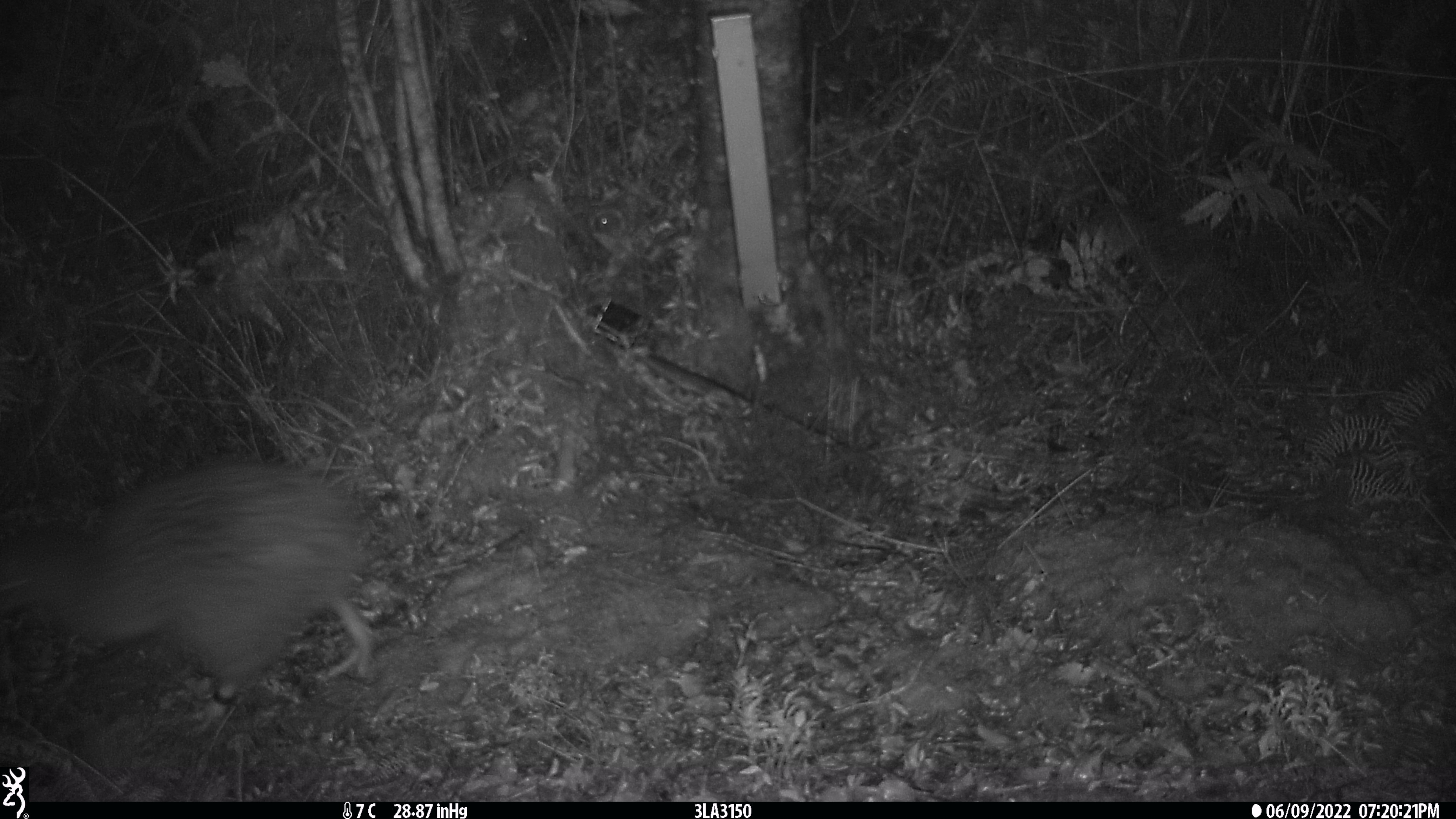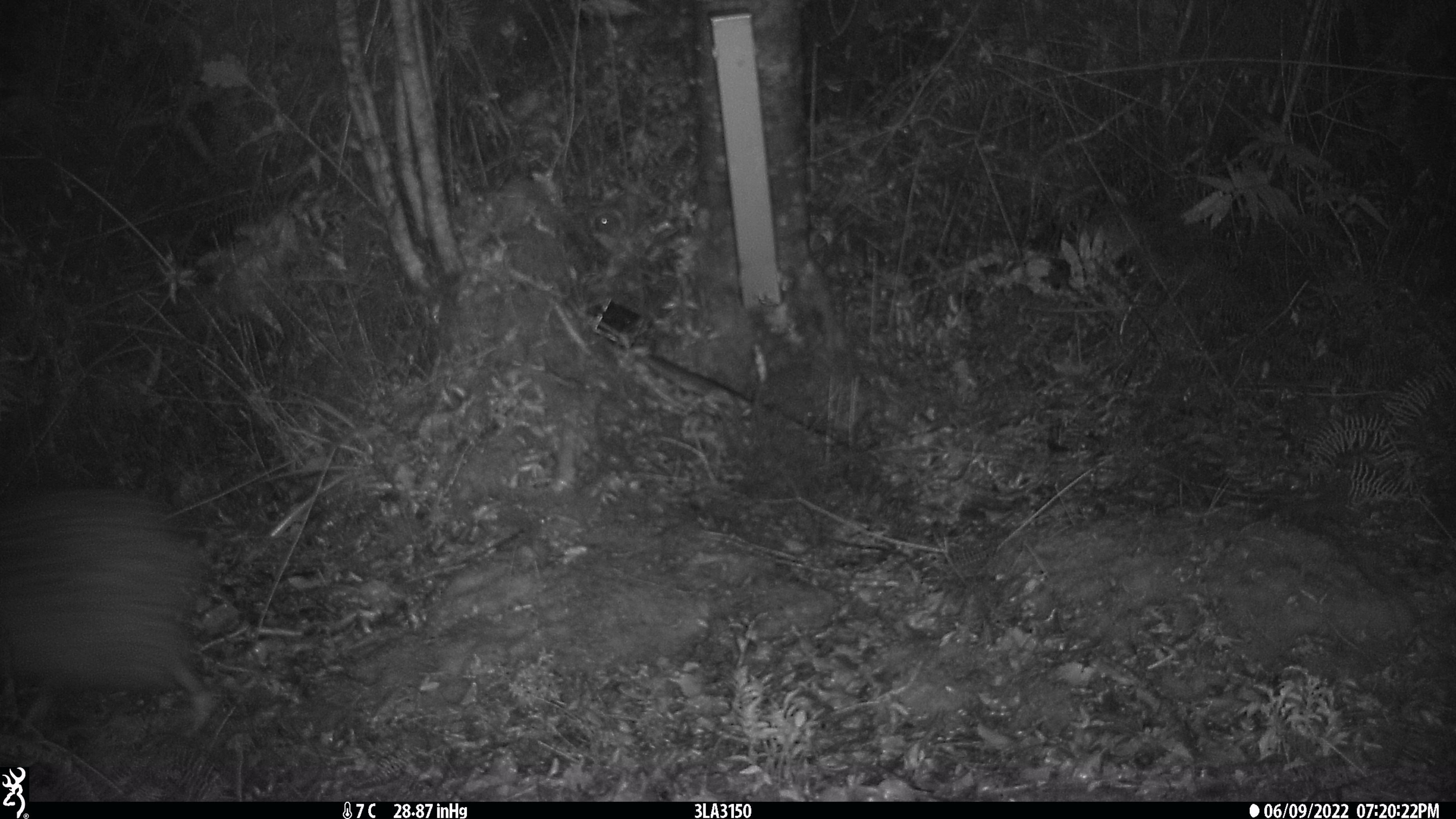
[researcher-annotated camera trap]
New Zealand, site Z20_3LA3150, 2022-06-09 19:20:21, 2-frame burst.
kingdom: Animalia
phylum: Chordata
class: Aves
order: Apterygiformes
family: Apterygidae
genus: Apteryx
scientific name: Apteryx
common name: kiwi